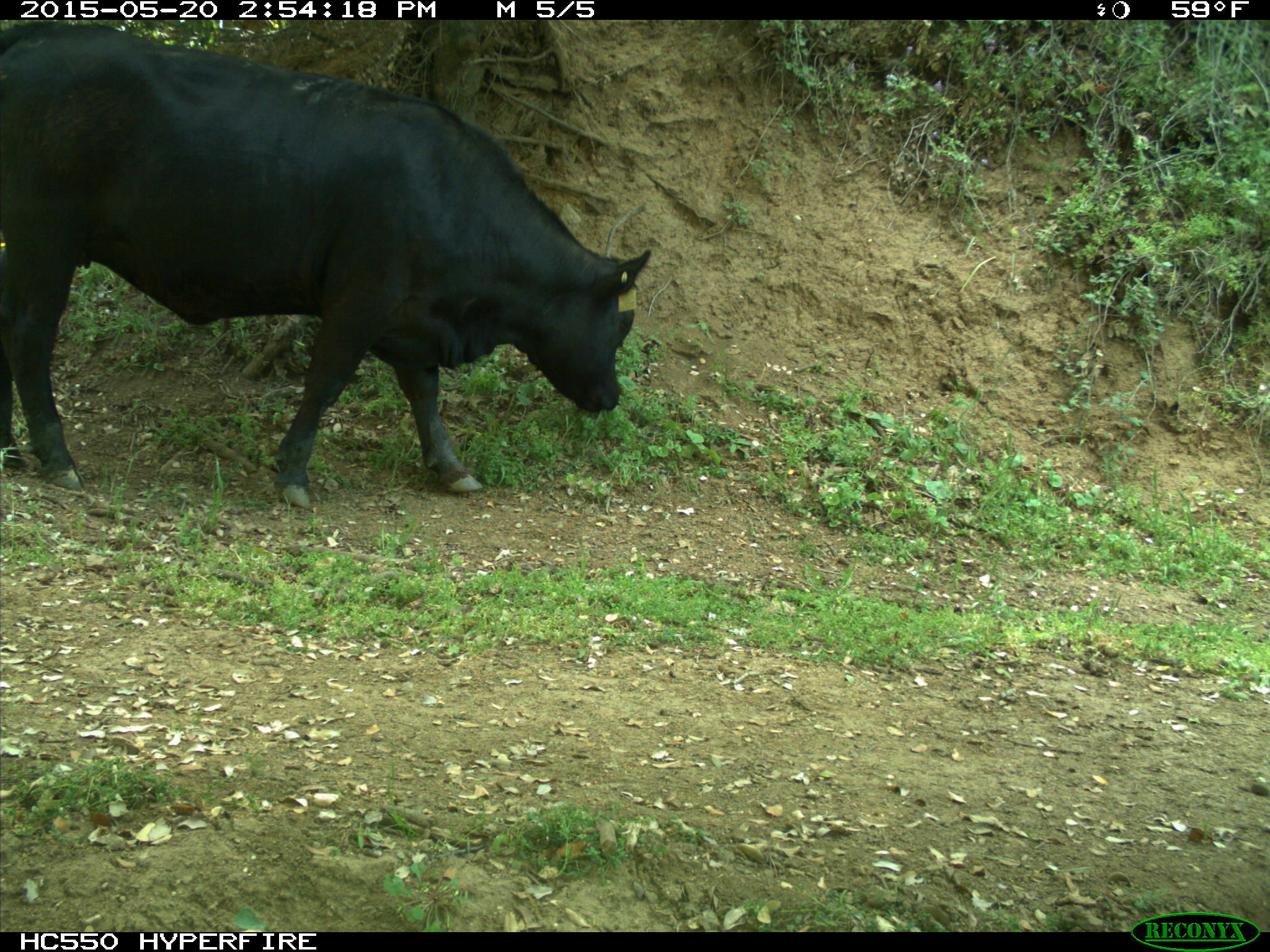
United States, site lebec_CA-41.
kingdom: Animalia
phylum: Chordata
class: Mammalia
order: Artiodactyla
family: Bovidae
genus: Bos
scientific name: Bos taurus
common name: domestic cow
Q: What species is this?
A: Bos taurus (domestic cow).